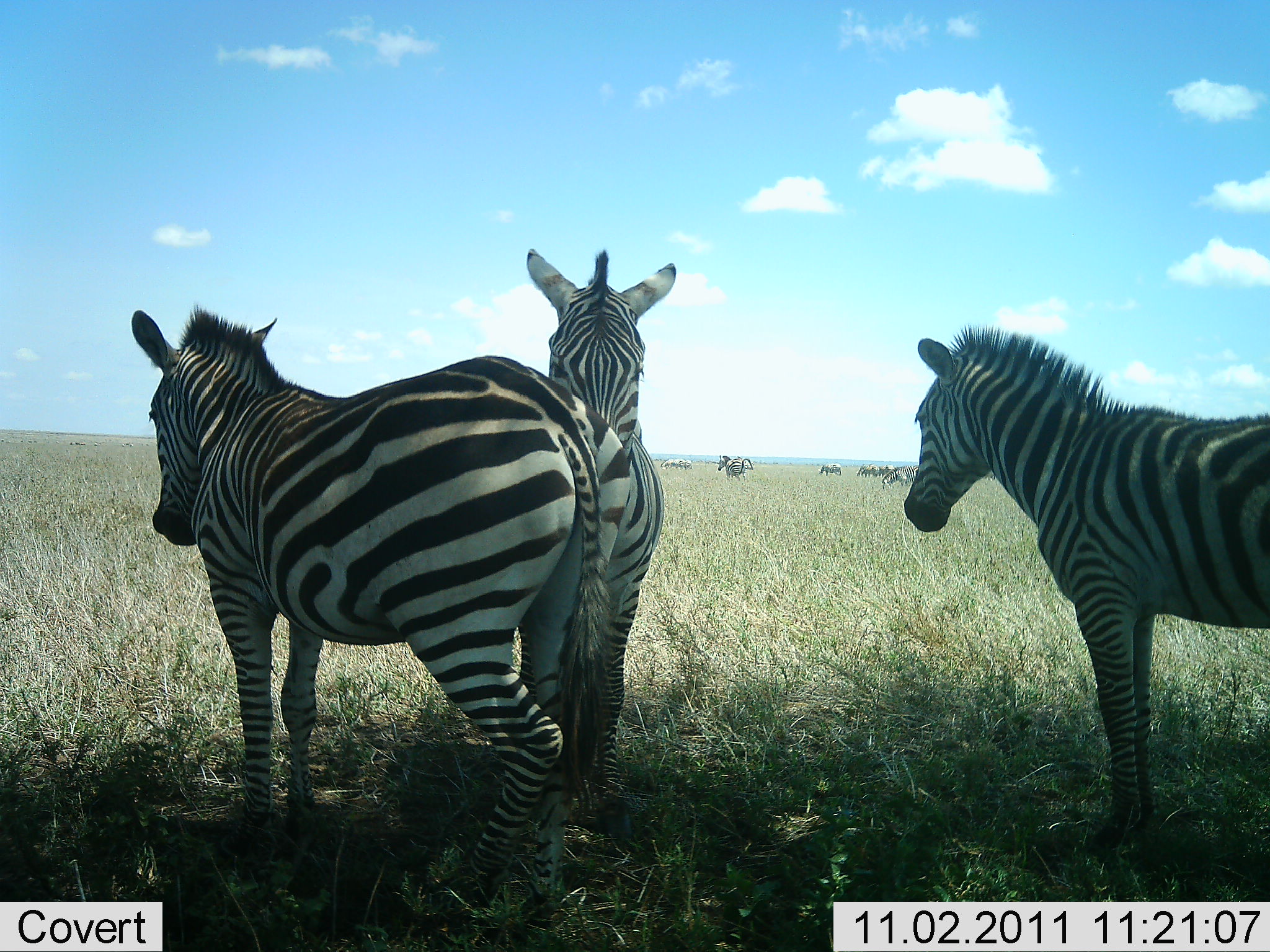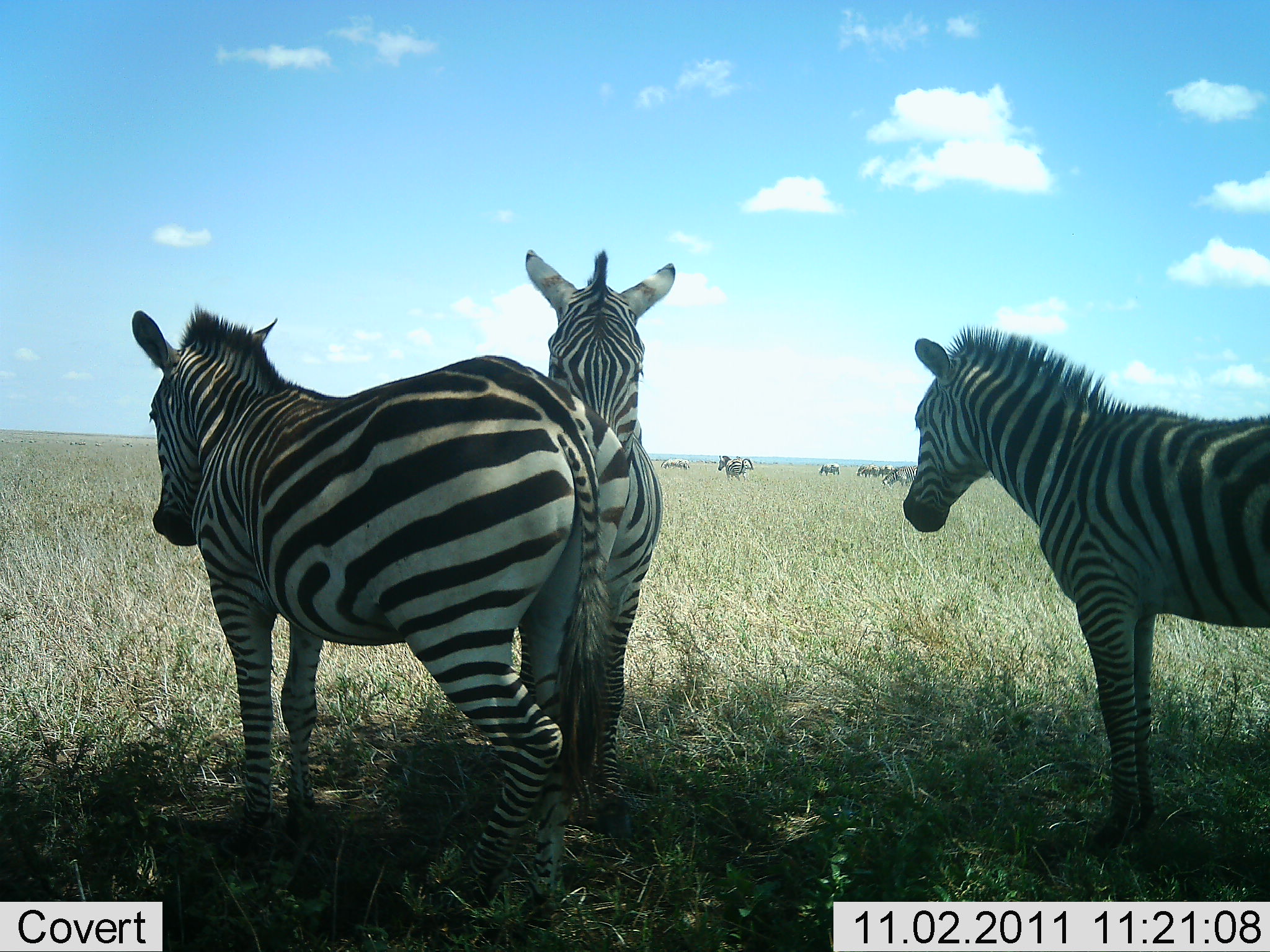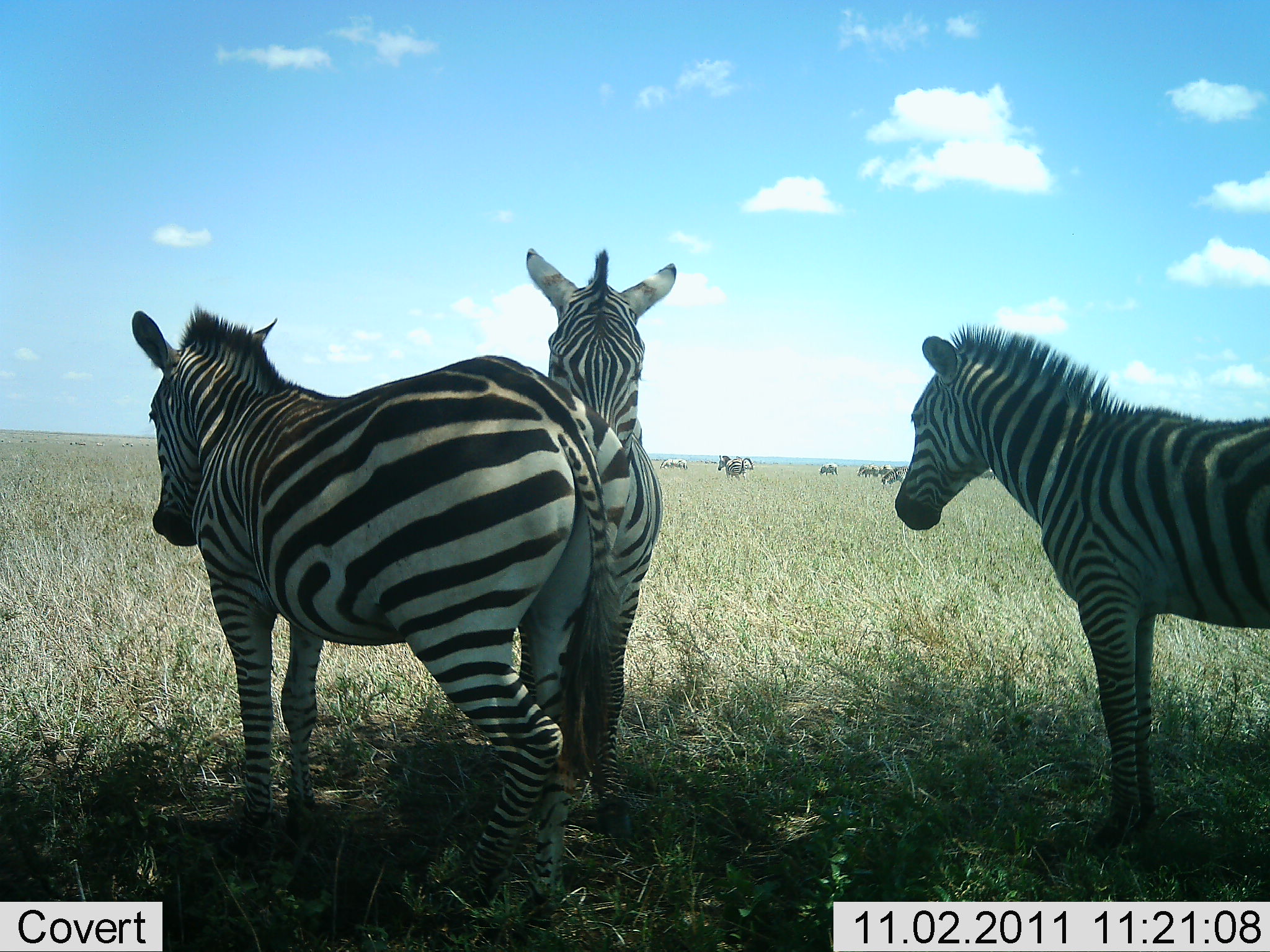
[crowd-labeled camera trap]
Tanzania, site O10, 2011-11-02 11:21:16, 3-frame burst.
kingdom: Animalia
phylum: Chordata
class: Mammalia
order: Perissodactyla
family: Equidae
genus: Equus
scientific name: Equus quagga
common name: plains zebra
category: zebra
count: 3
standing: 100%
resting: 9%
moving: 0%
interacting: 0%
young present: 0%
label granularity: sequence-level